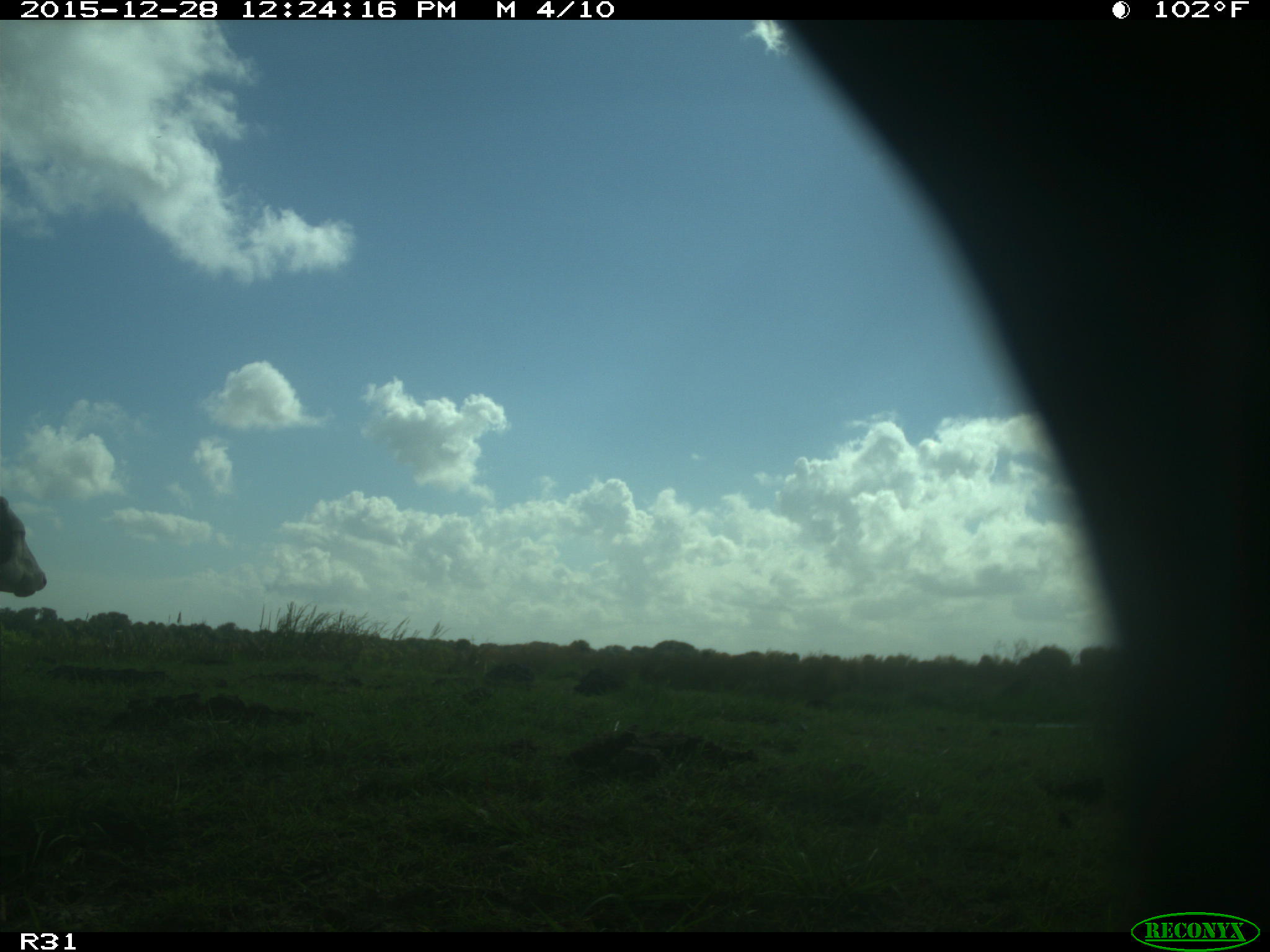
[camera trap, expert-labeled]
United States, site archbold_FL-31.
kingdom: Animalia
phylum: Chordata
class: Mammalia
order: Artiodactyla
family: Bovidae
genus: Bos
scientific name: Bos taurus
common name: domestic cow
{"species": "Bos taurus (domestic cow)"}